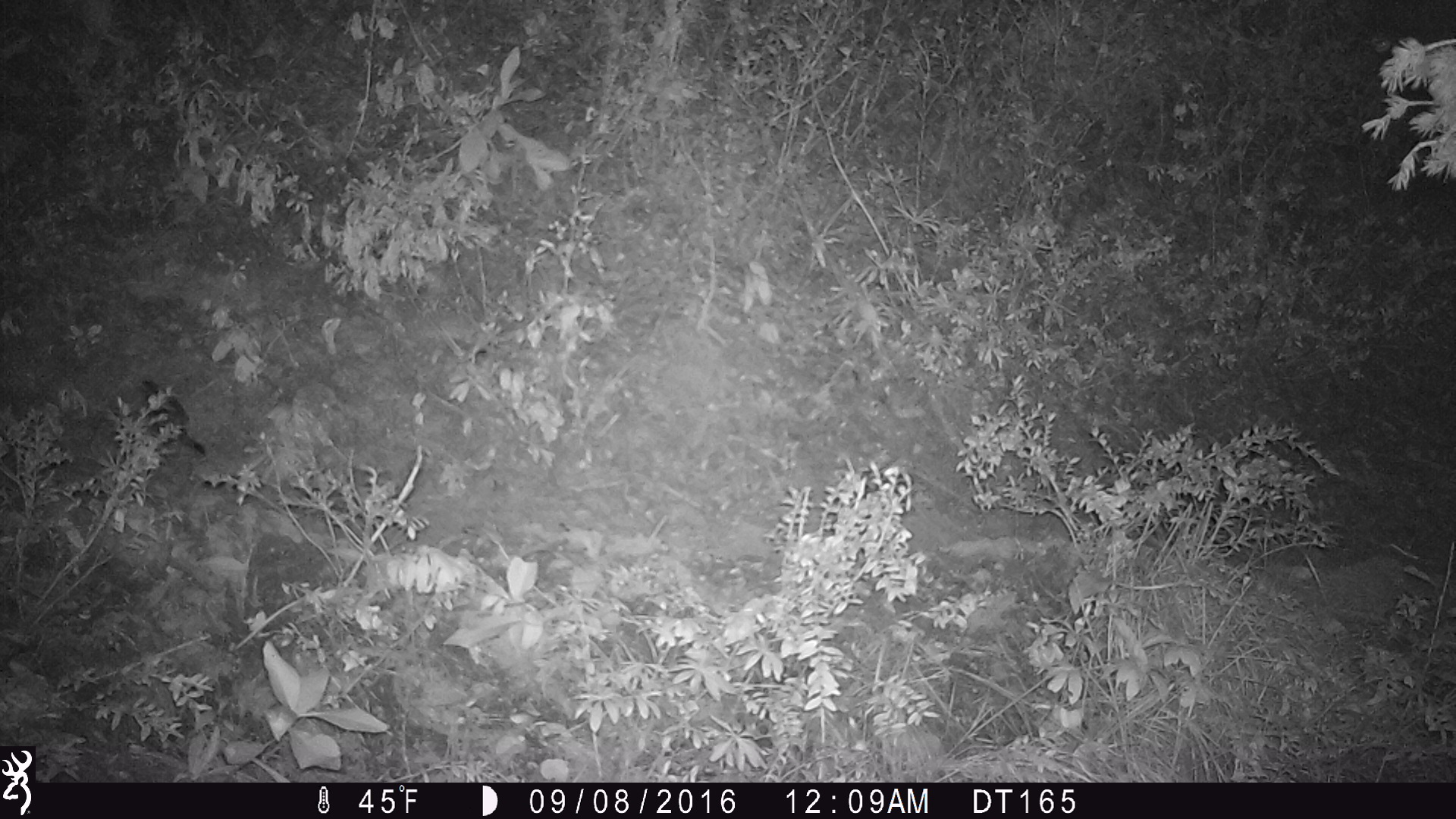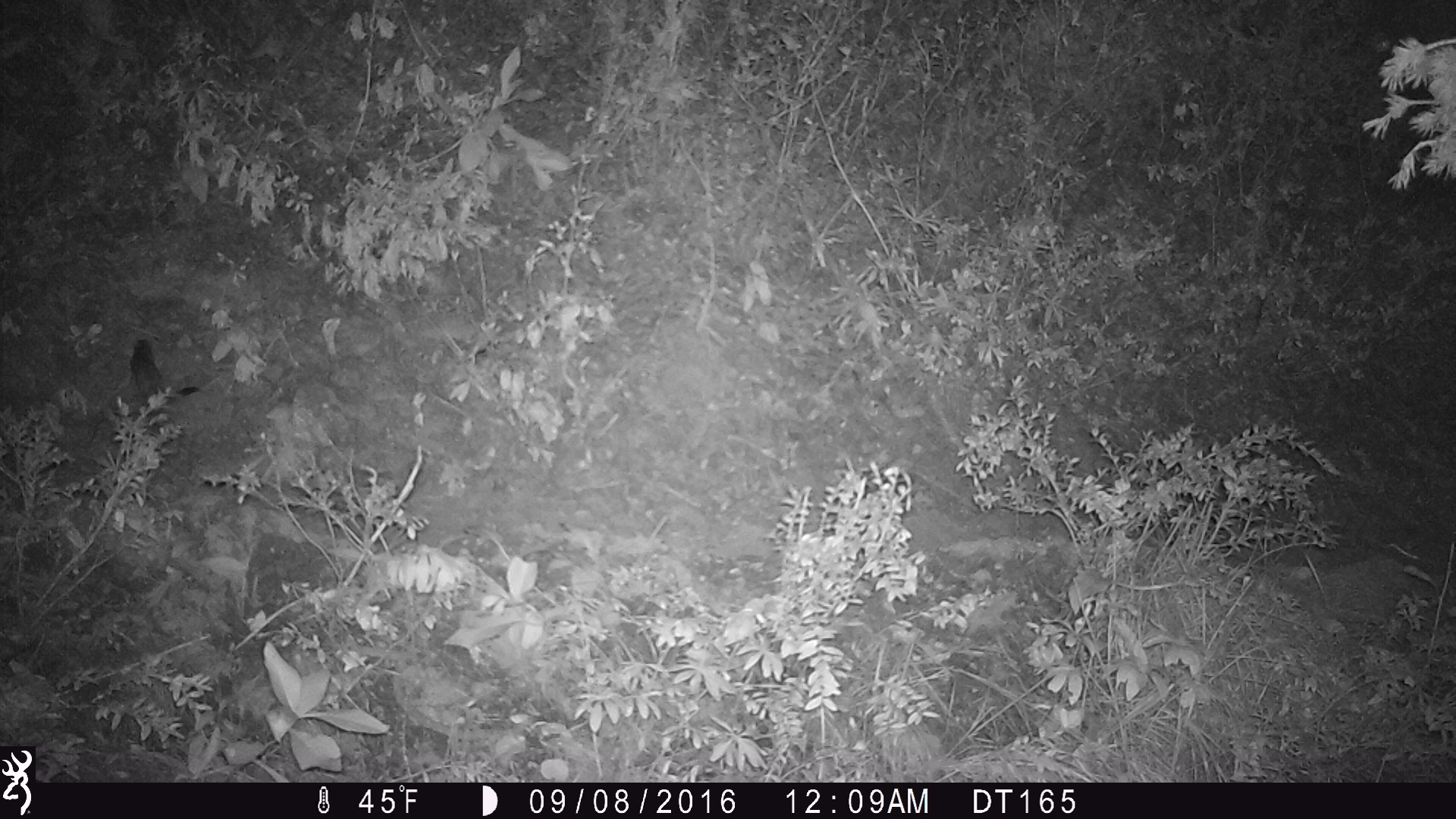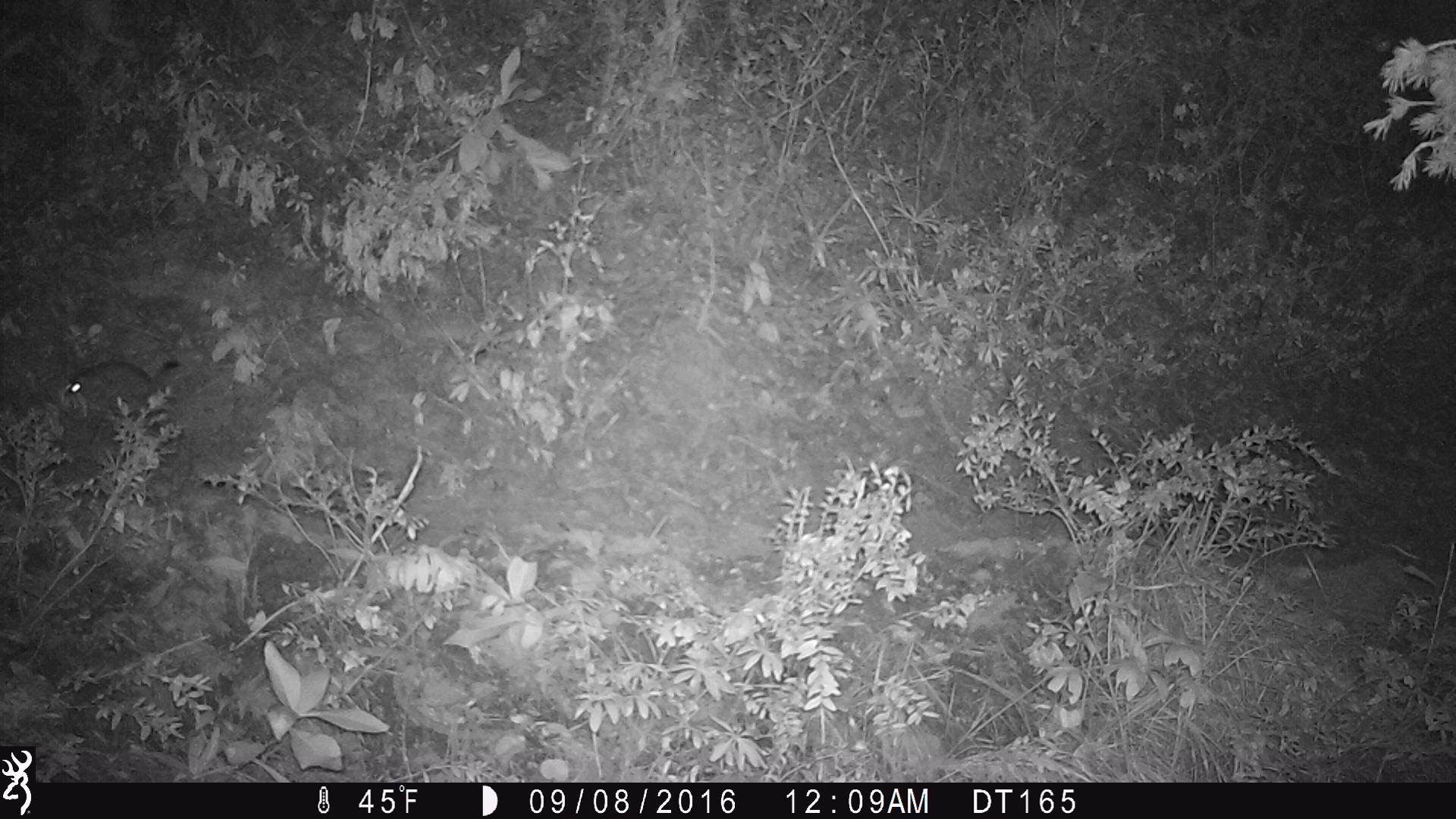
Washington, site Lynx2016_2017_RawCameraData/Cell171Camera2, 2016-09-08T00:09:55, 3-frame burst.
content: unidentified animal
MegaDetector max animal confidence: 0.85